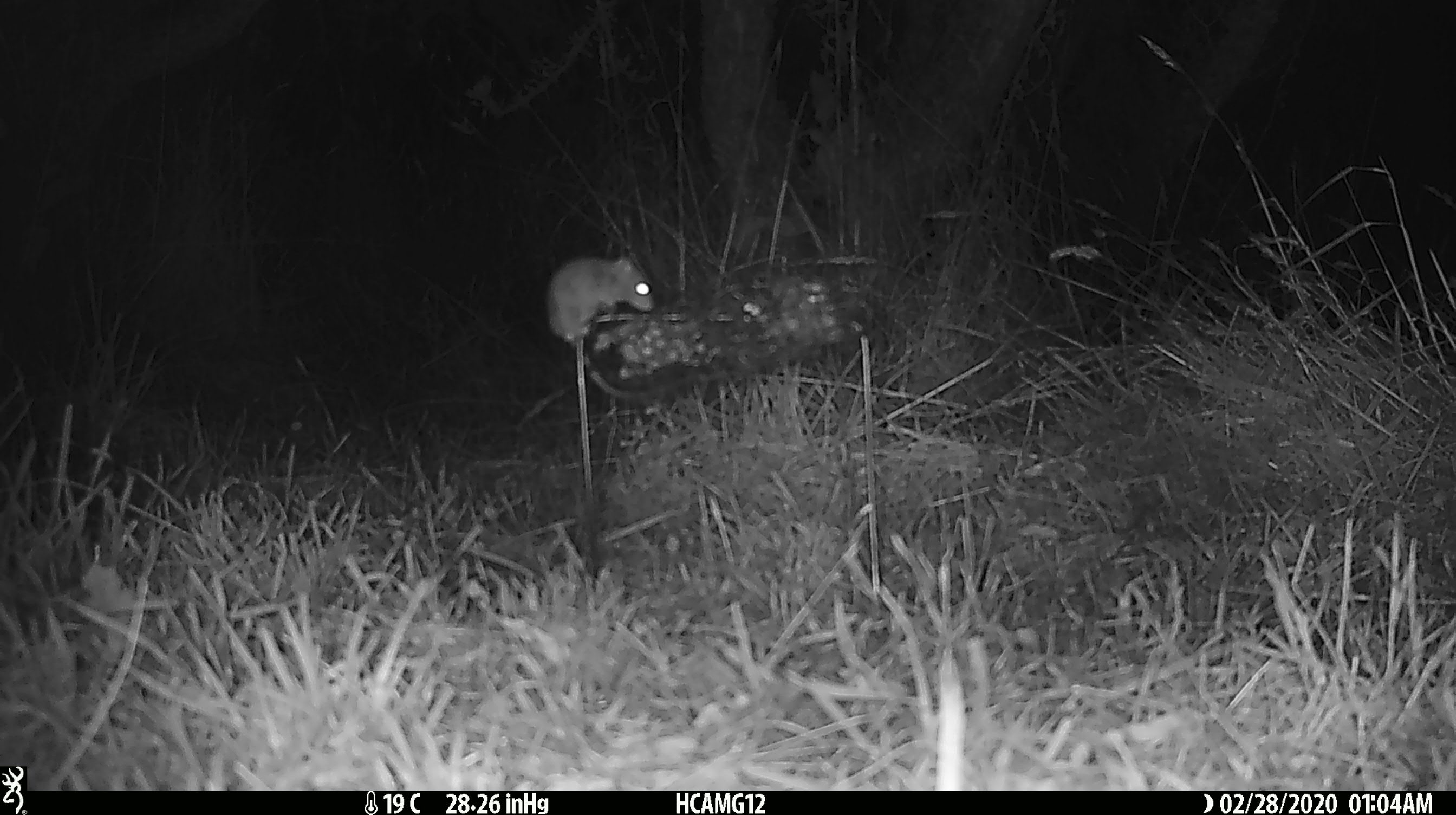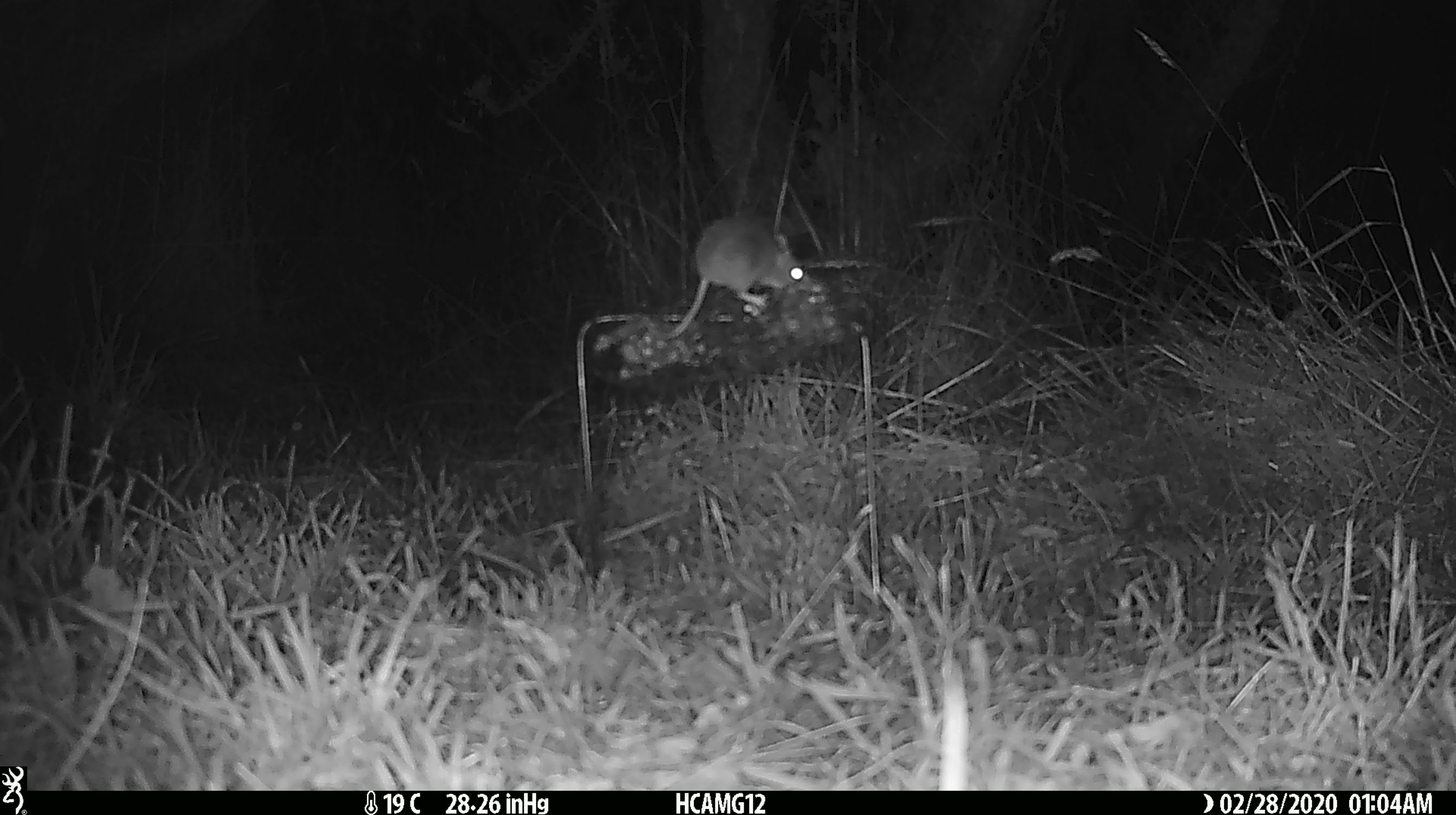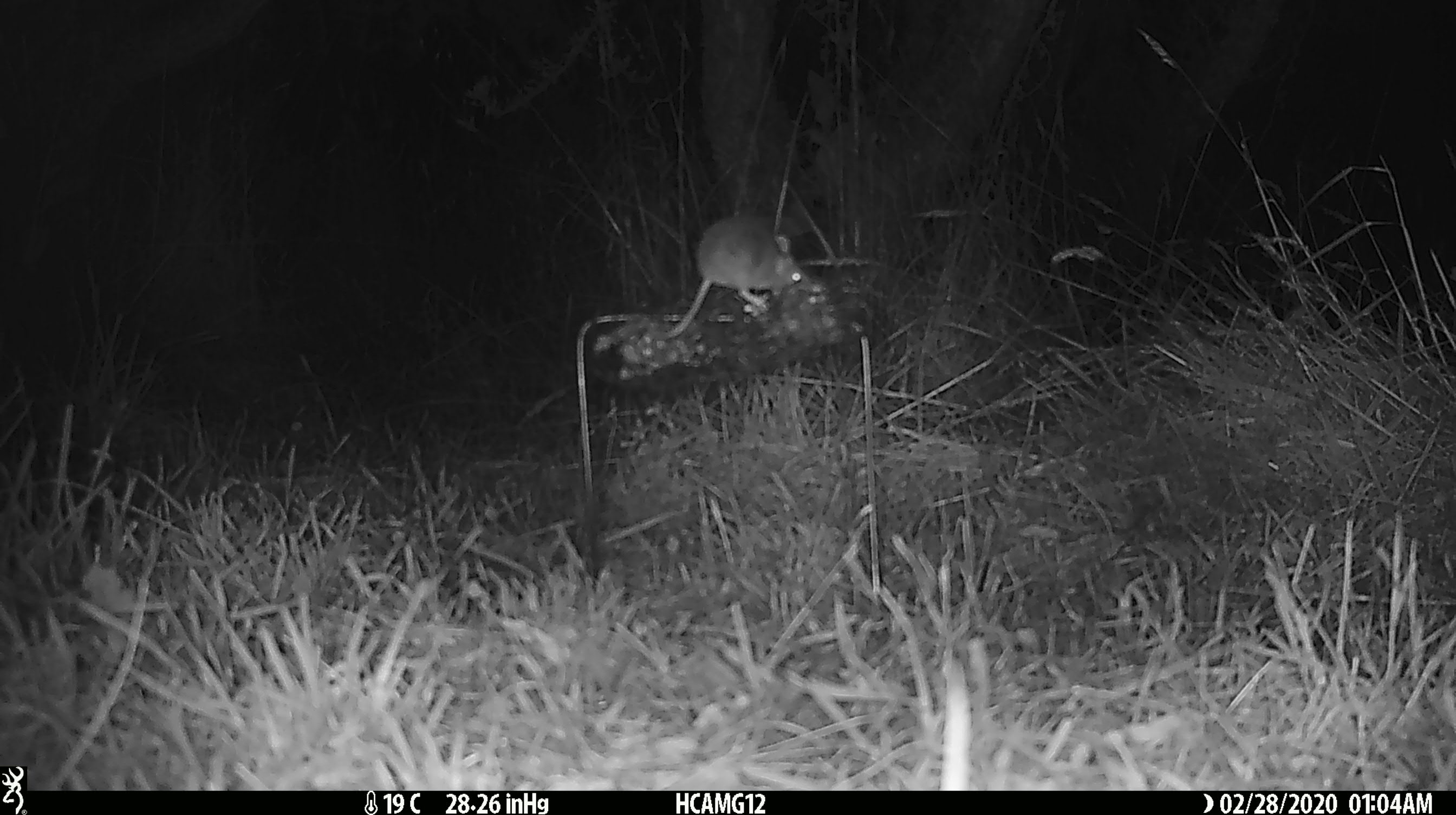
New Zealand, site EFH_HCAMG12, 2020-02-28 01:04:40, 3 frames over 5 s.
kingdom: Animalia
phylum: Chordata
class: Mammalia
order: Rodentia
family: Muridae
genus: Mus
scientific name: Mus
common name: mouse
Mouse (Mus).